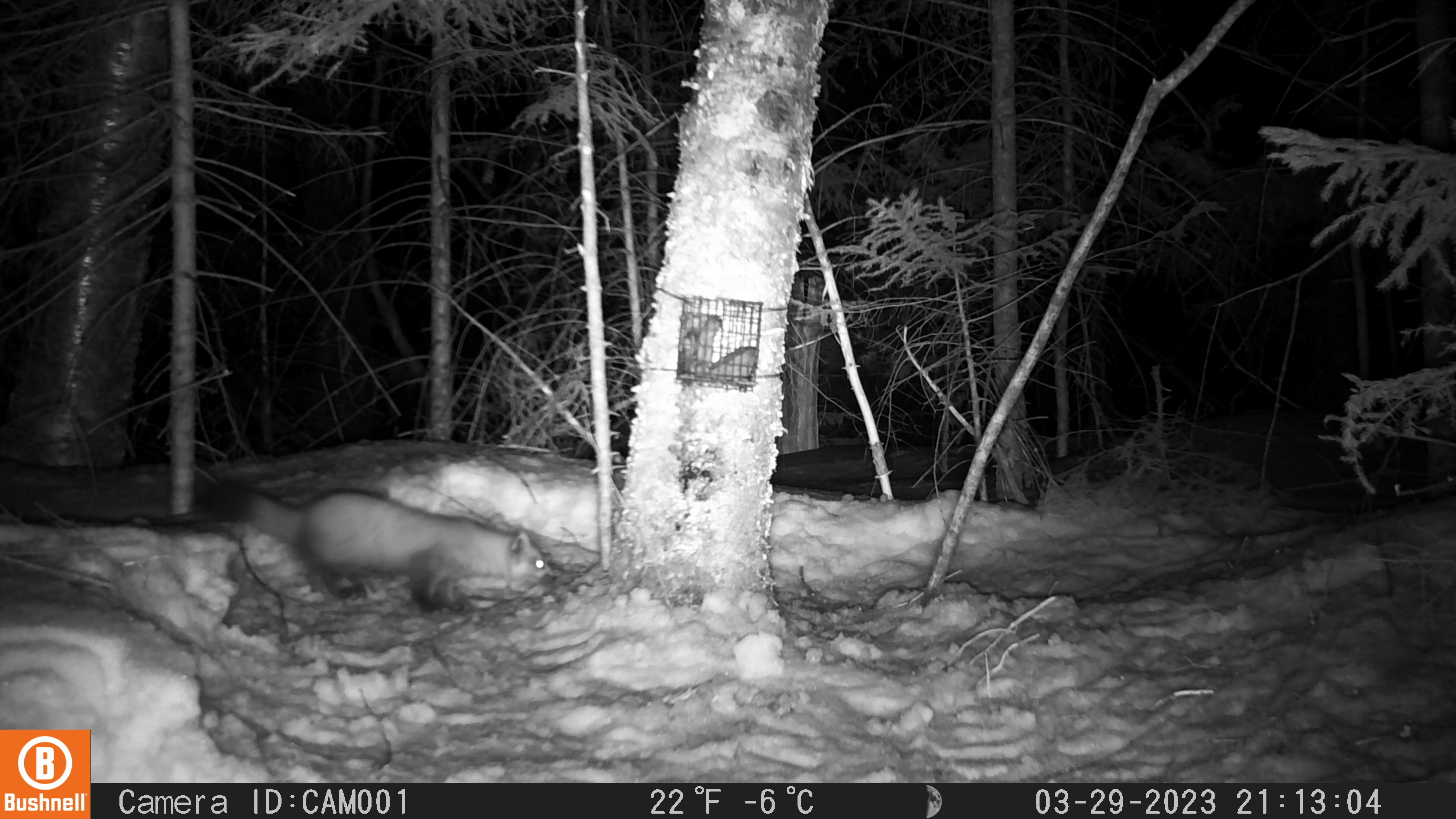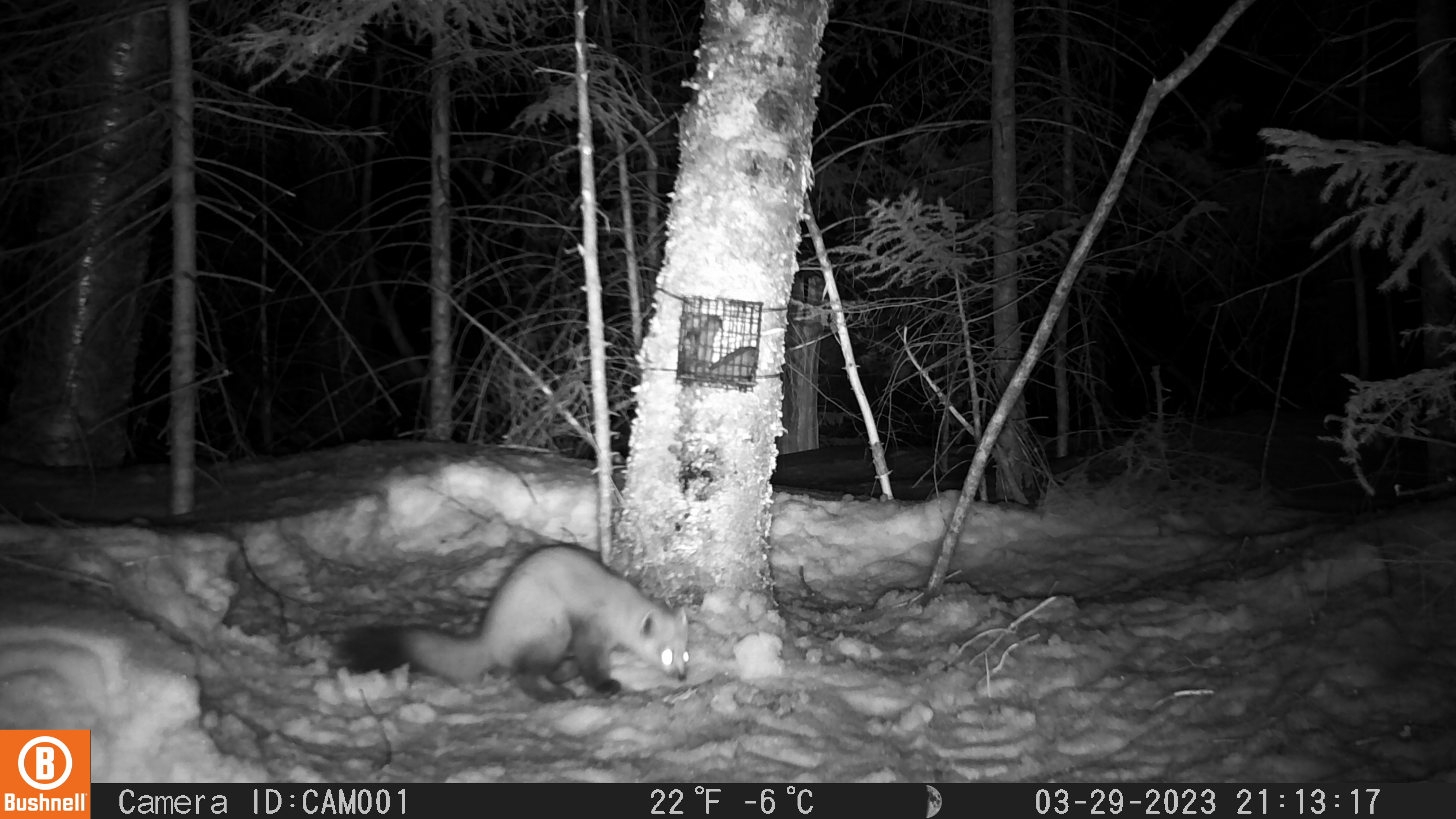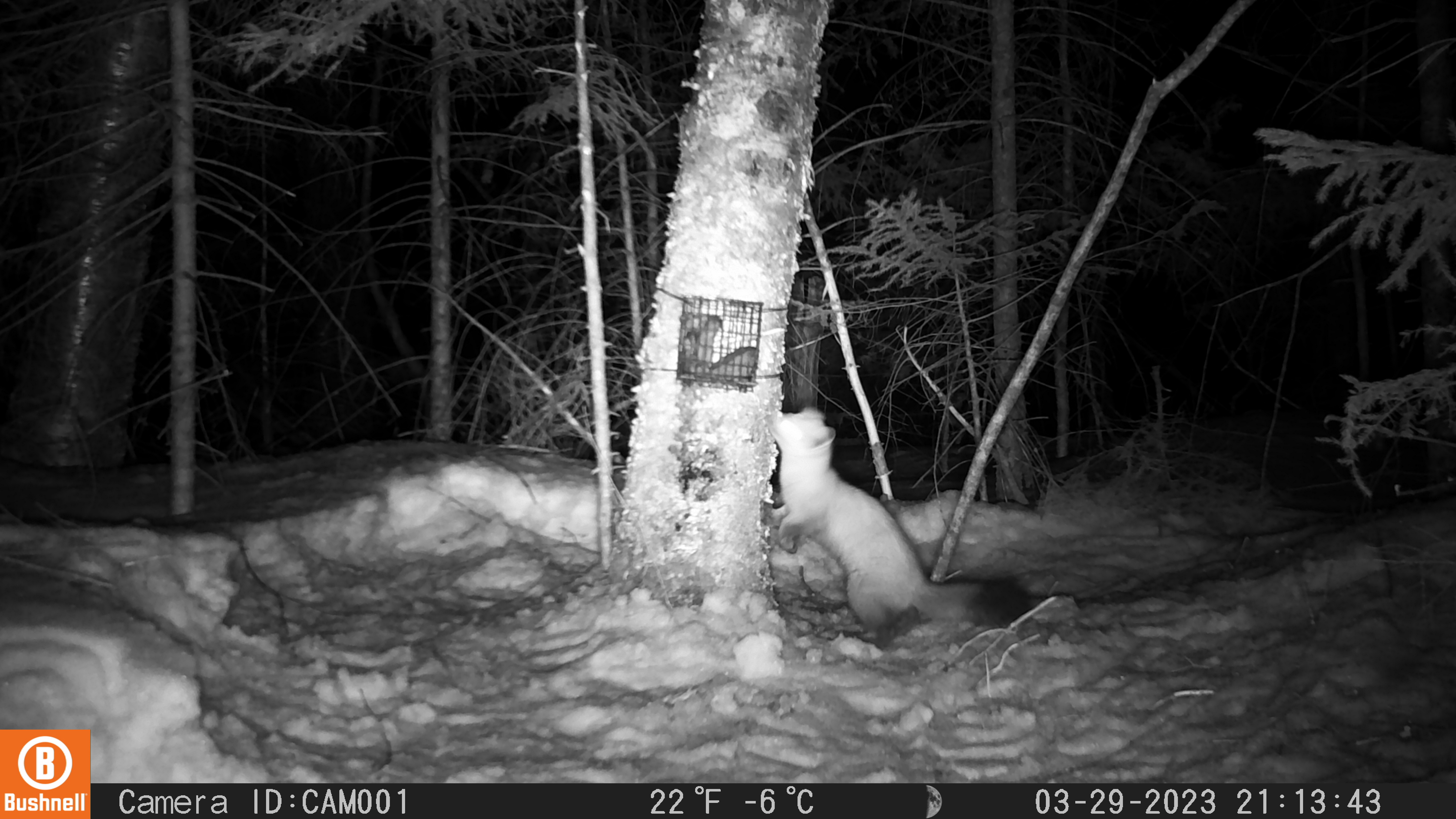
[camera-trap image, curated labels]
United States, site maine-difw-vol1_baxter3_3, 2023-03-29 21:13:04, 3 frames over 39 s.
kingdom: Animalia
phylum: Chordata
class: Mammalia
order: Carnivora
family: Mustelidae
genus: Martes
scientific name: Martes americana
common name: american marten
American marten (Martes americana).